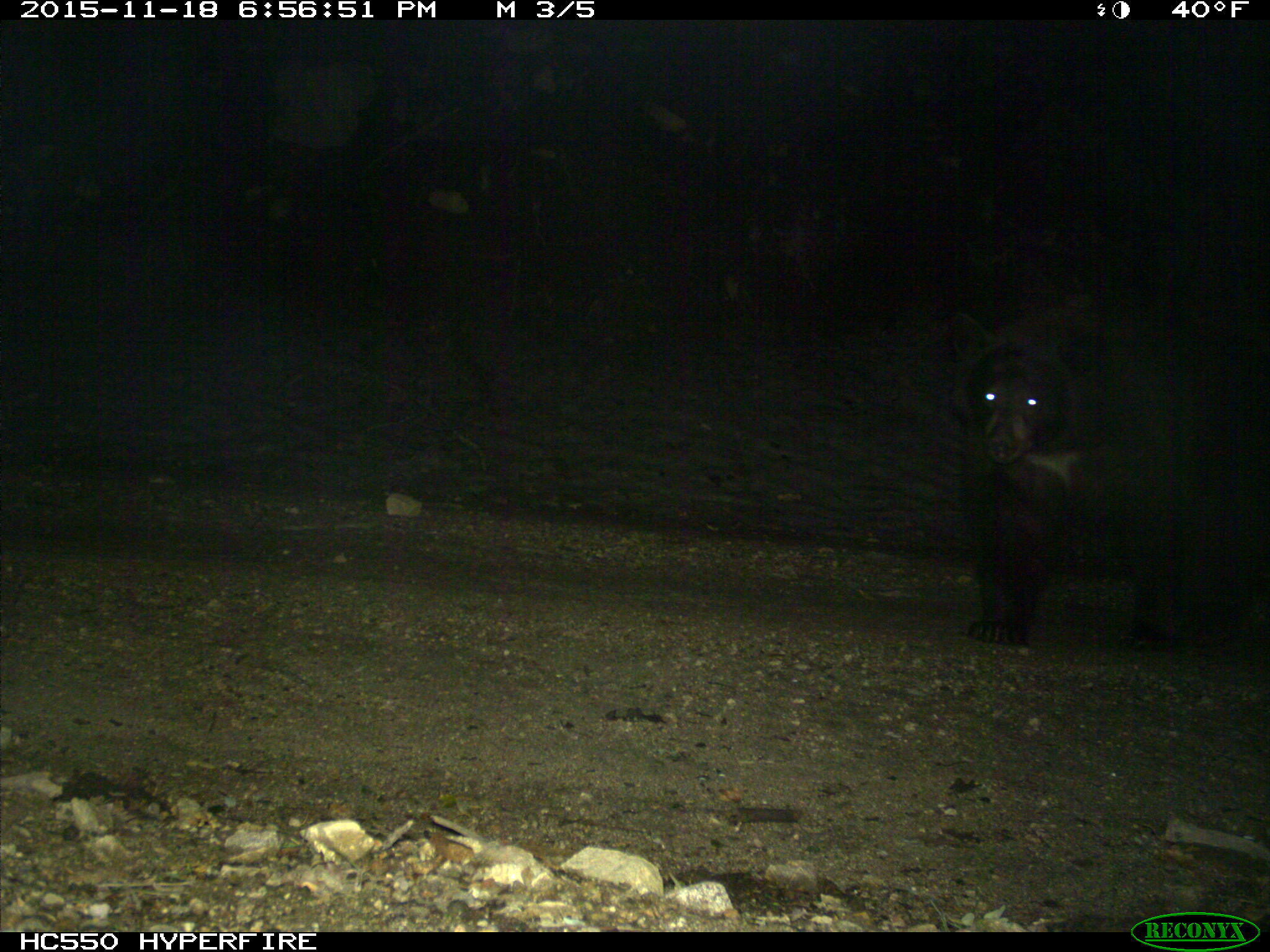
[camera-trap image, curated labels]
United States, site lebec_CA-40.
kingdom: Animalia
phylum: Chordata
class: Mammalia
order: Carnivora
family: Ursidae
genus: Ursus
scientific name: Ursus americanus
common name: american black bear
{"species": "Ursus americanus (american black bear)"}